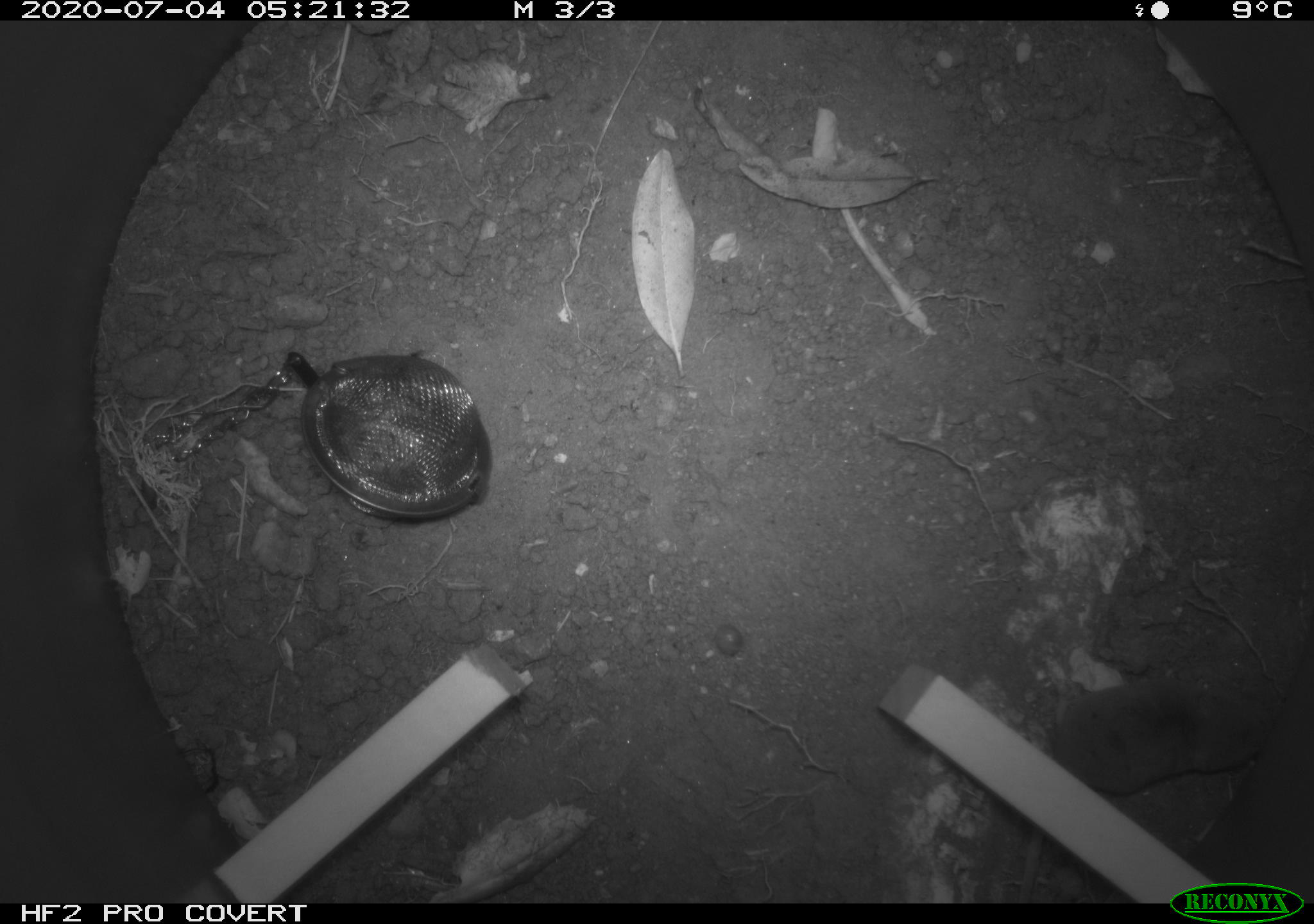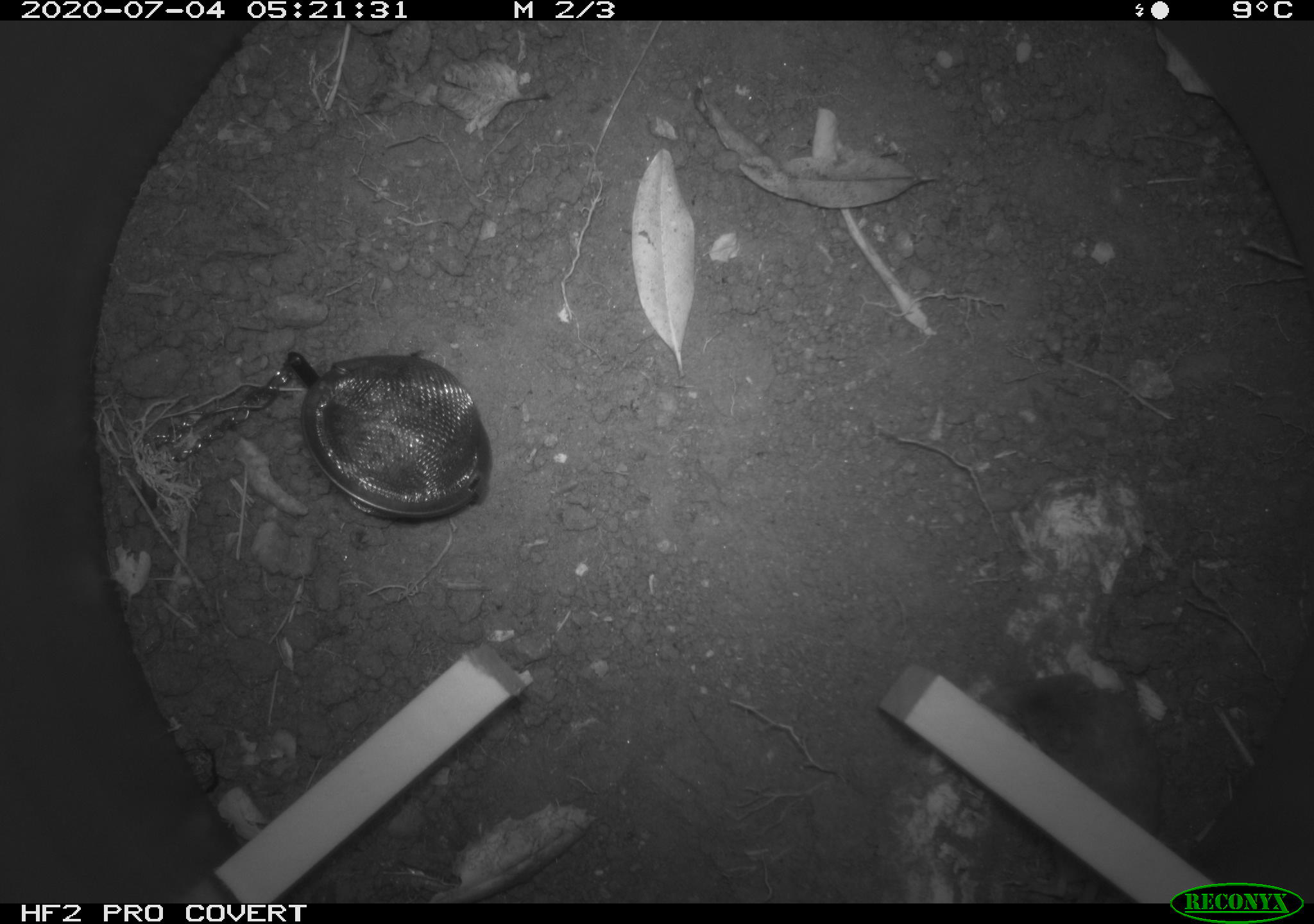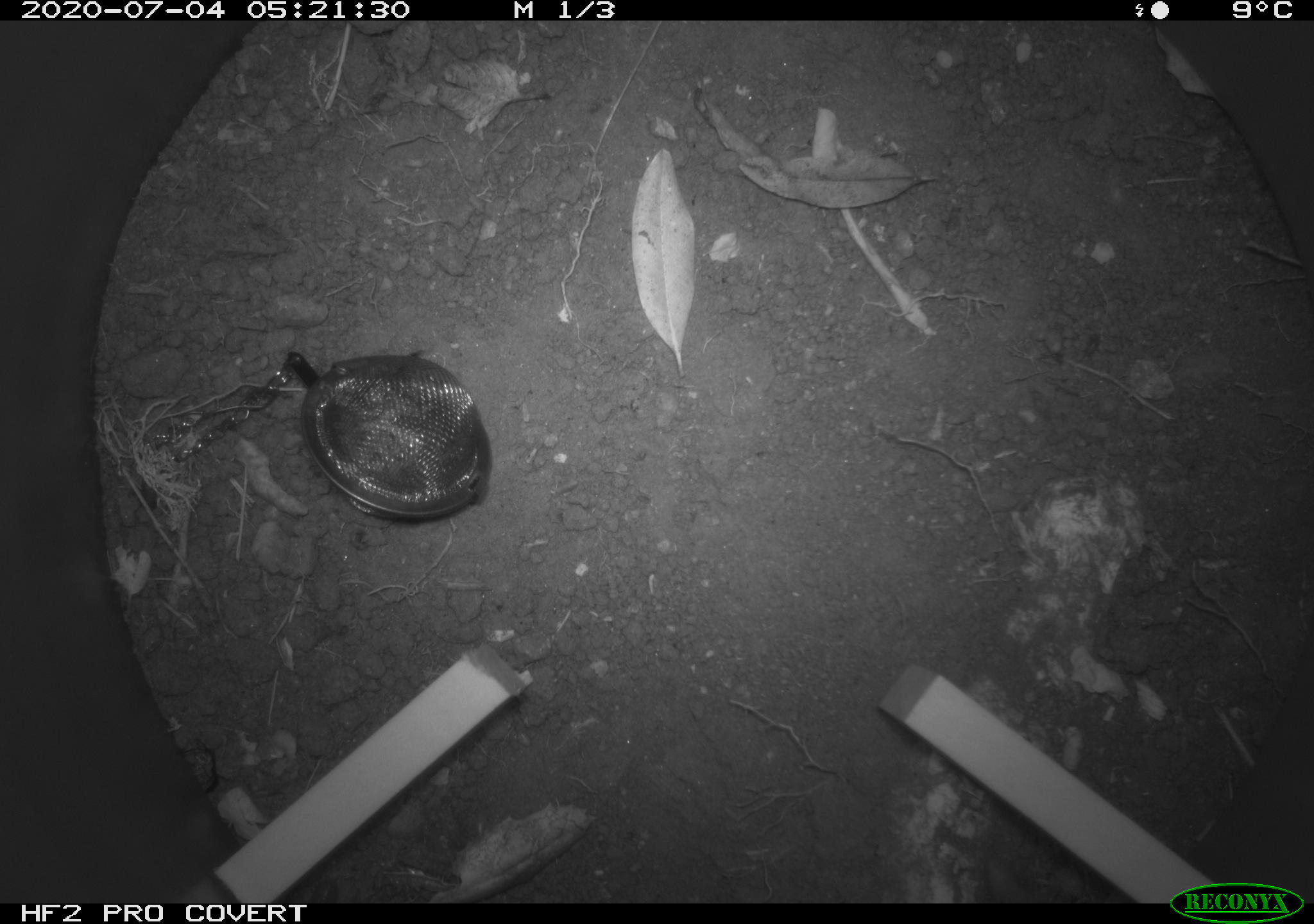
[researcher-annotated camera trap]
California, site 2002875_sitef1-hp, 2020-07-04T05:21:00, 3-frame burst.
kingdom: Animalia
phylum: Chordata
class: Mammalia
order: Eulipotyphla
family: Soricidae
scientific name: Soricidae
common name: shrews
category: soricidae family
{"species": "soricidae family (shrews) (Soricidae)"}